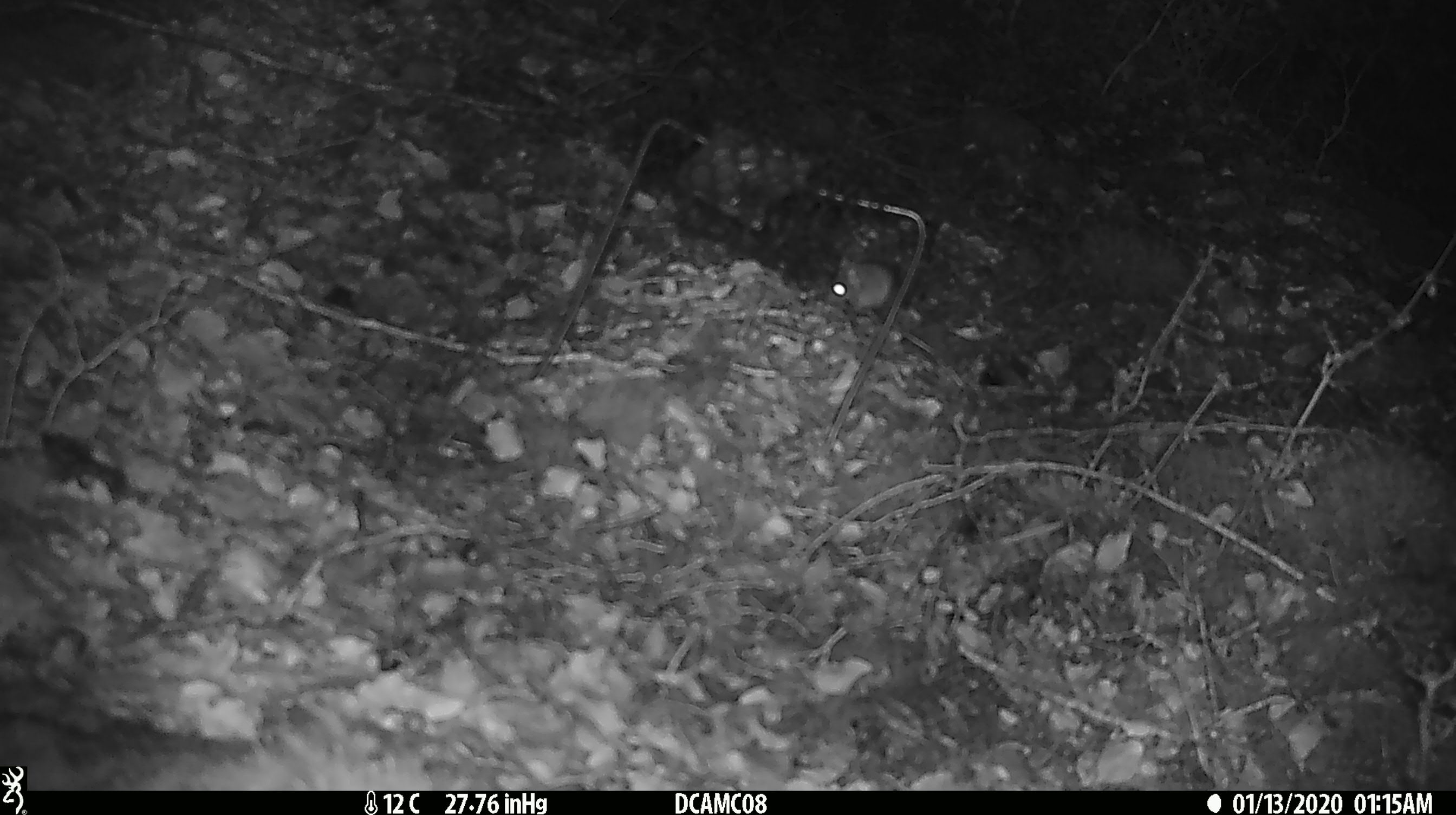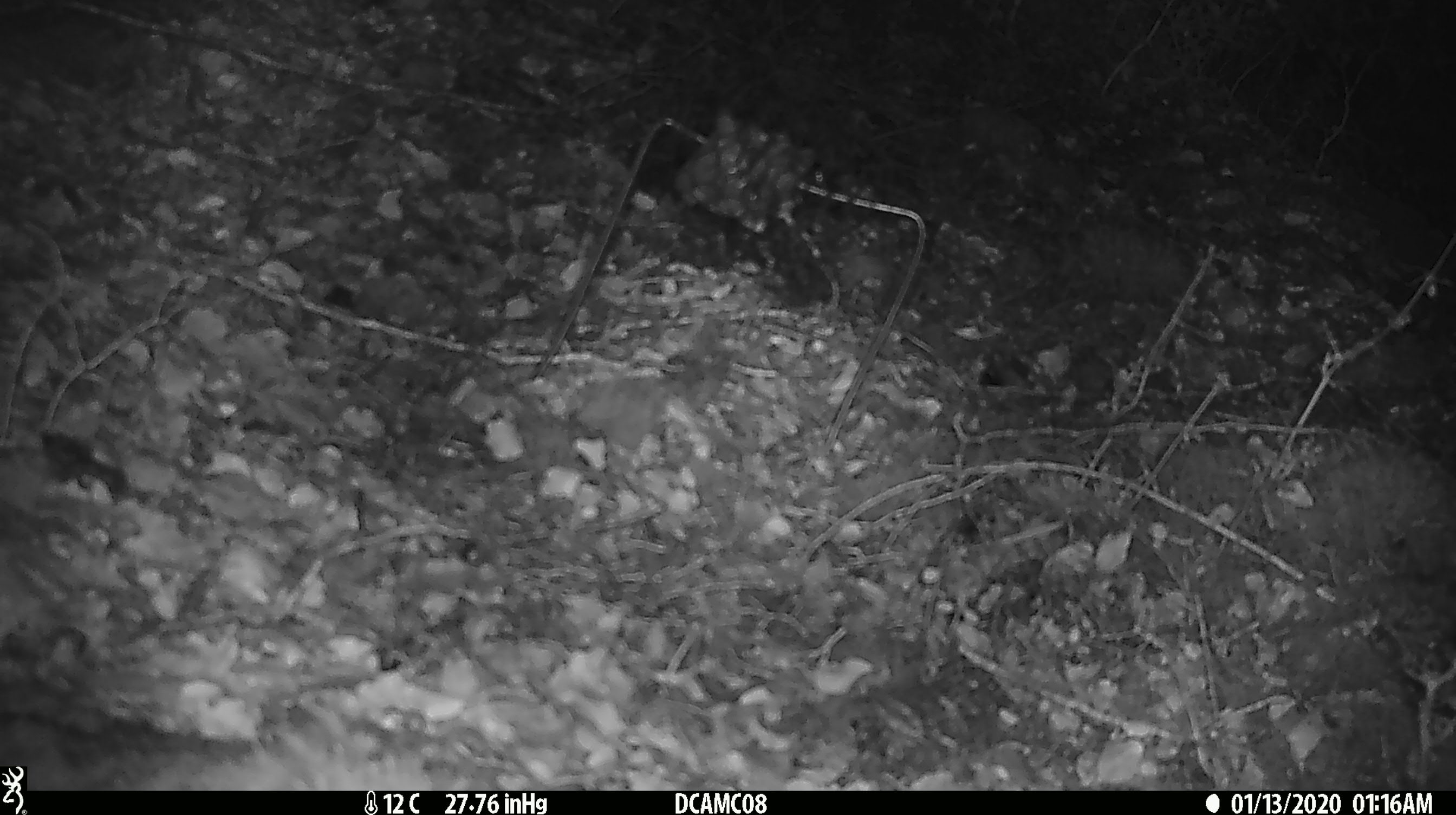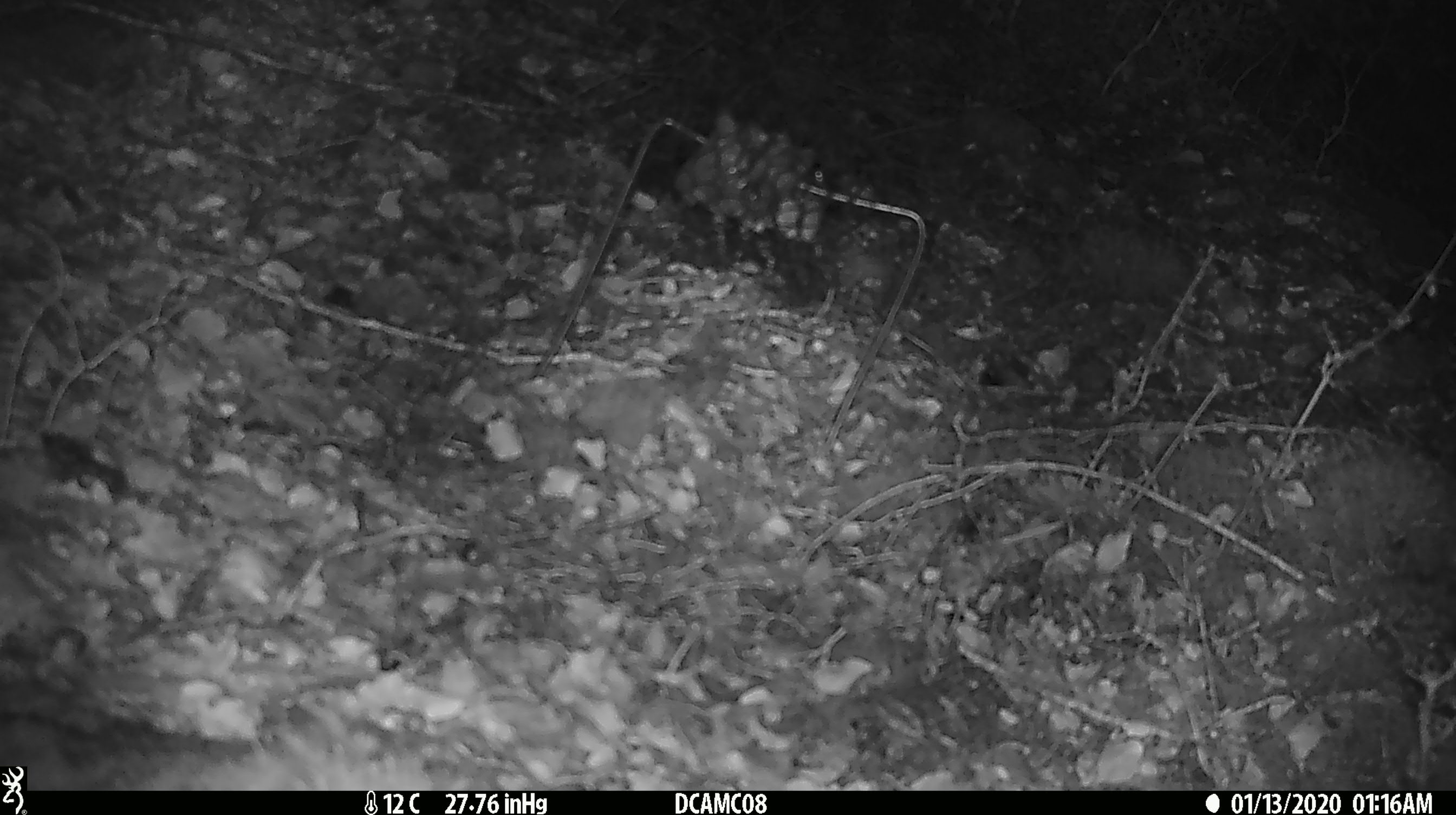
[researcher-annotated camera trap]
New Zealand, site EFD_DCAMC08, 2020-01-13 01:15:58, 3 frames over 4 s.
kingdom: Animalia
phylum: Chordata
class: Mammalia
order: Rodentia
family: Muridae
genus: Mus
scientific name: Mus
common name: mouse